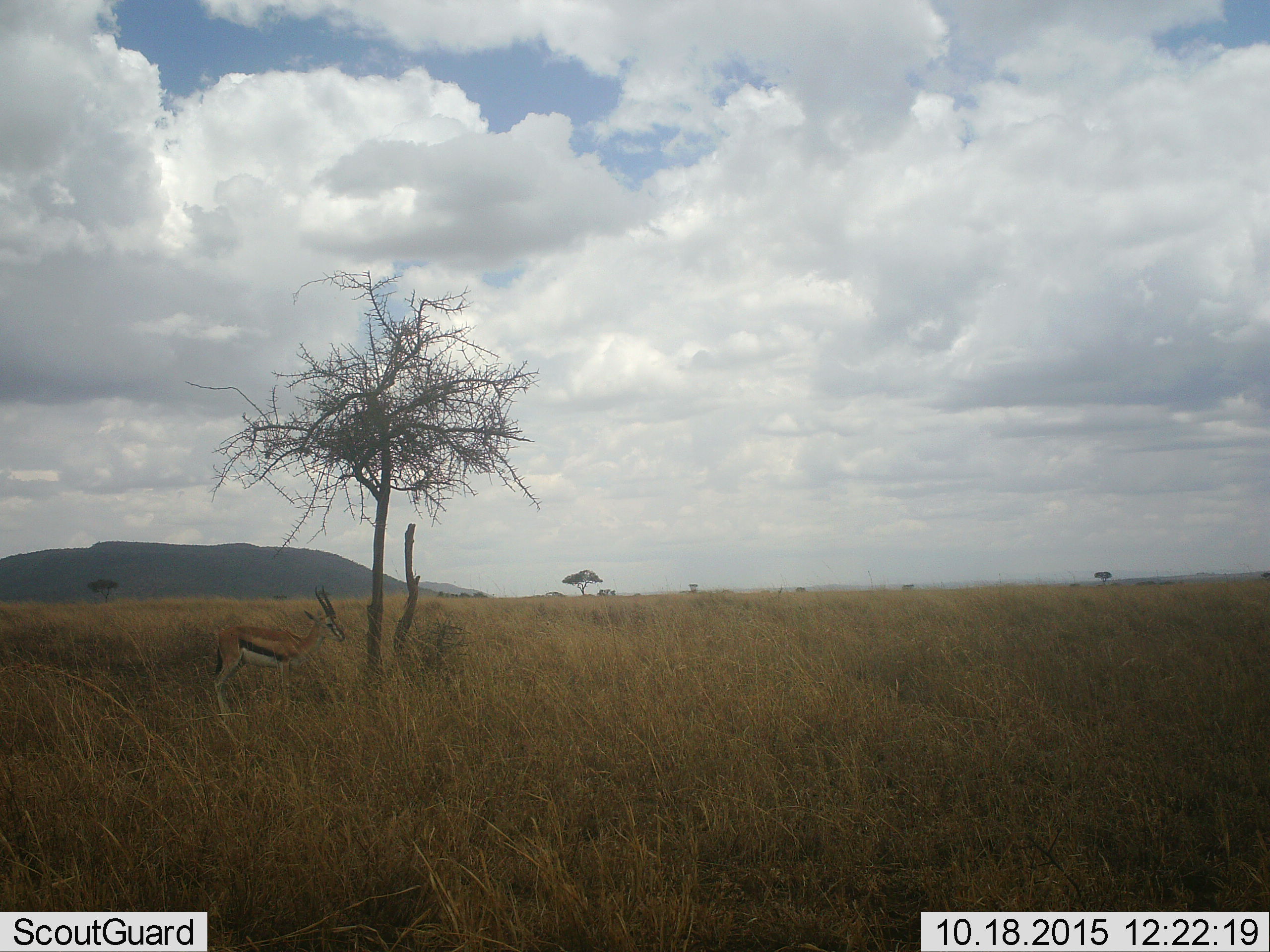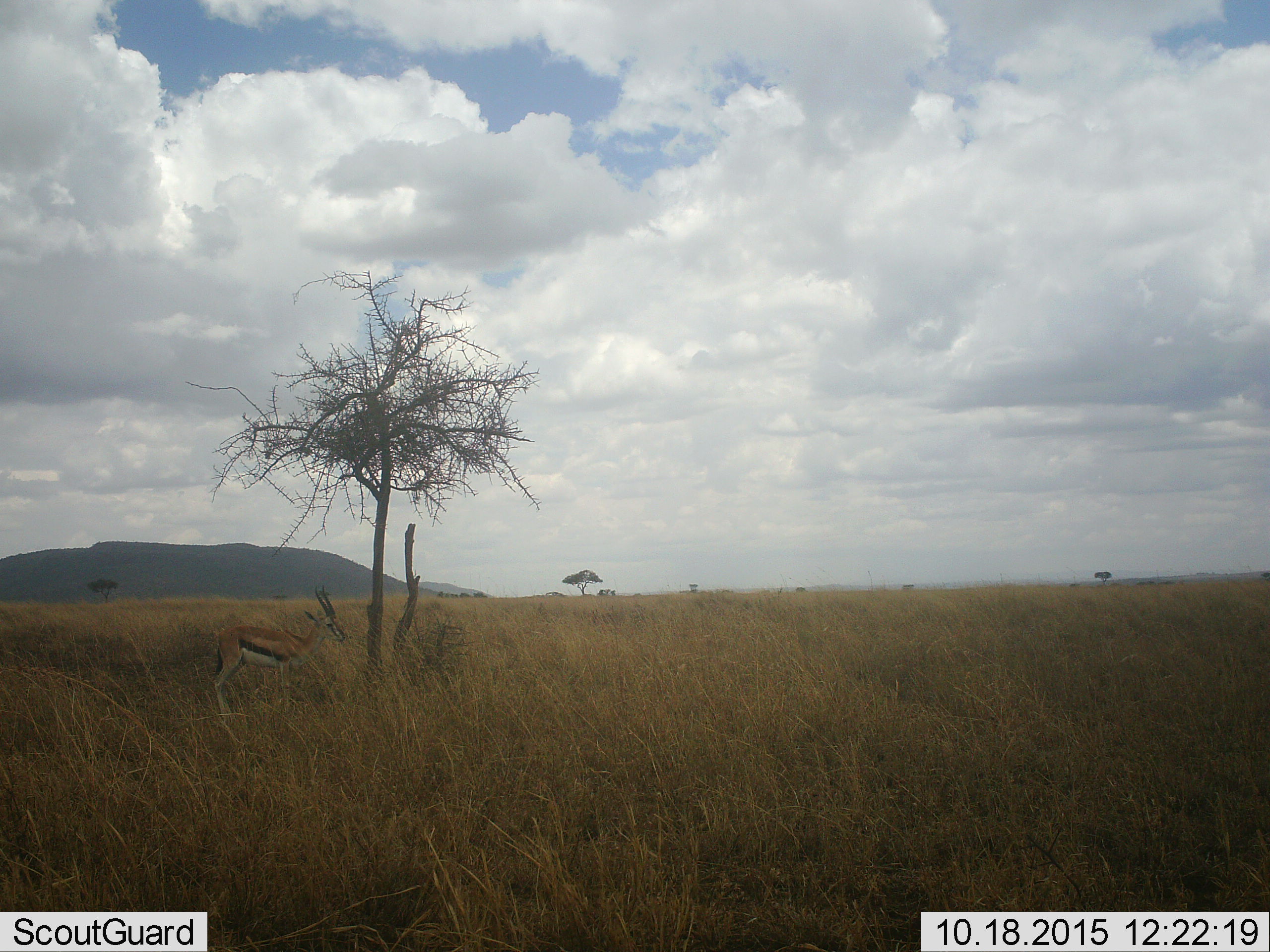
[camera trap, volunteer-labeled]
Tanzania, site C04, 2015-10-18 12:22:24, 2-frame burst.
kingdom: Animalia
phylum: Chordata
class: Mammalia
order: Artiodactyla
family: Bovidae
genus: Eudorcas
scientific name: Eudorcas thomsonii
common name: thomson's gazelle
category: gazellethomsons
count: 1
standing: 95%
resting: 0%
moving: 0%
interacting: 0%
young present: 0%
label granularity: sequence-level